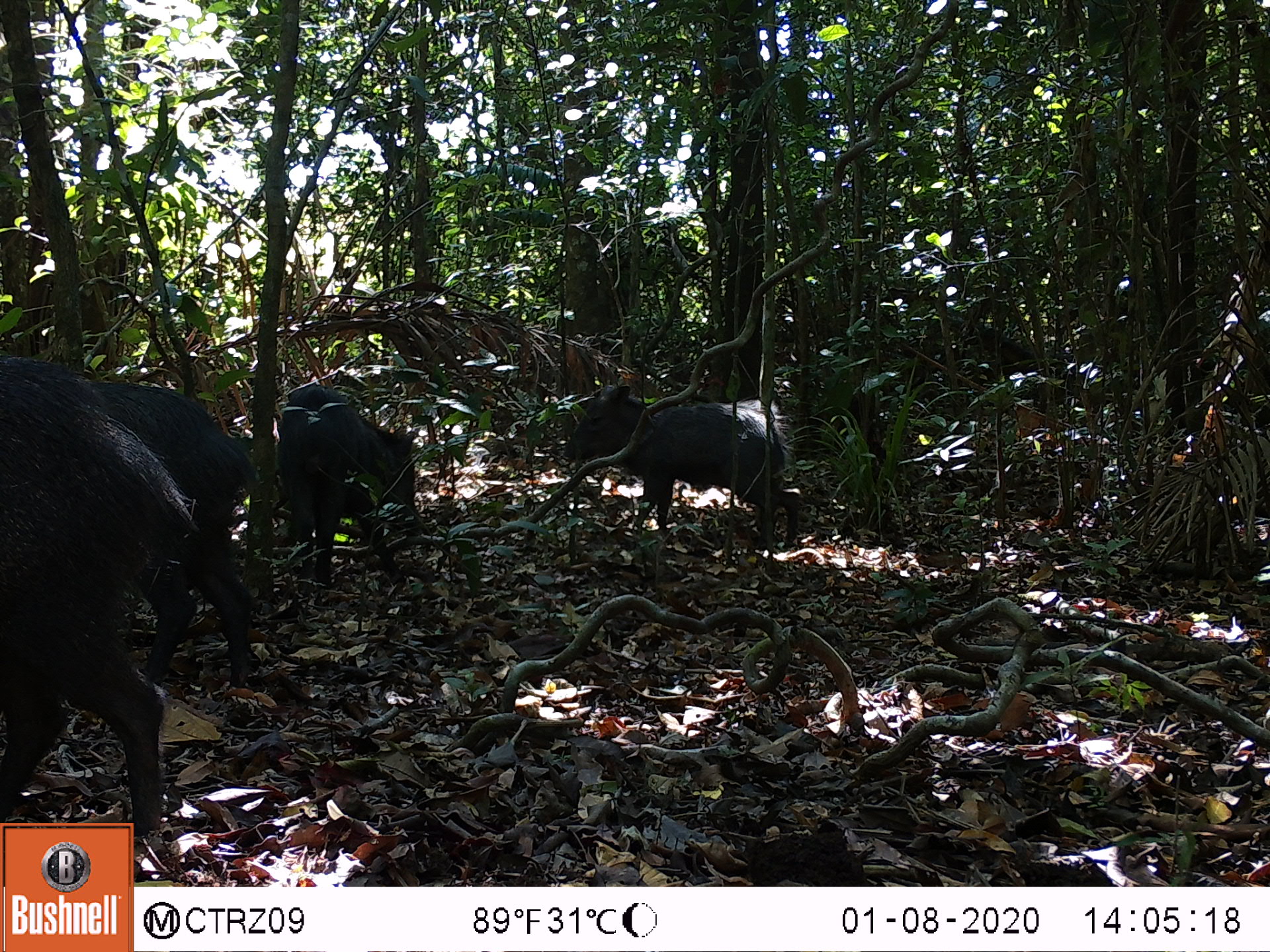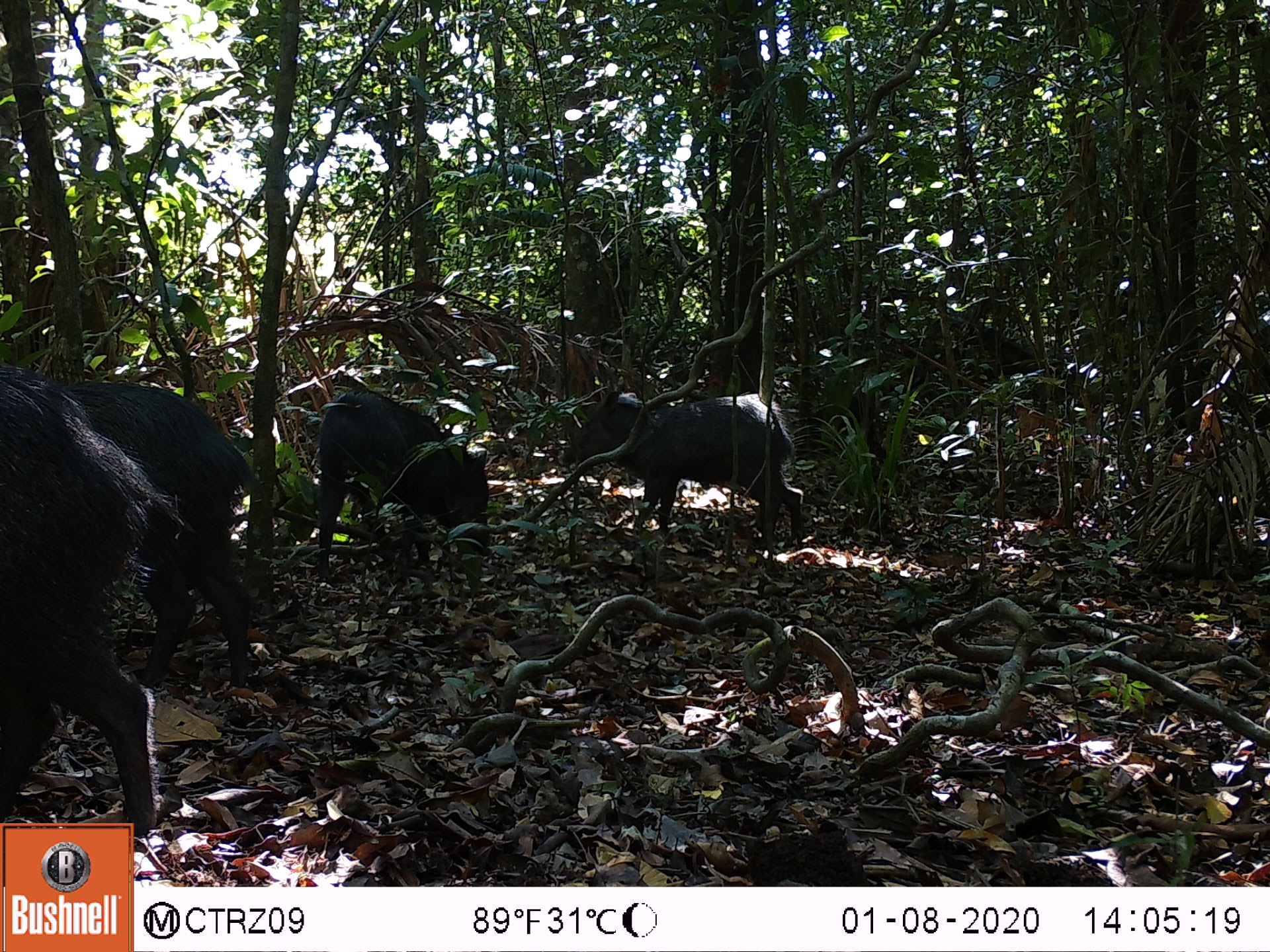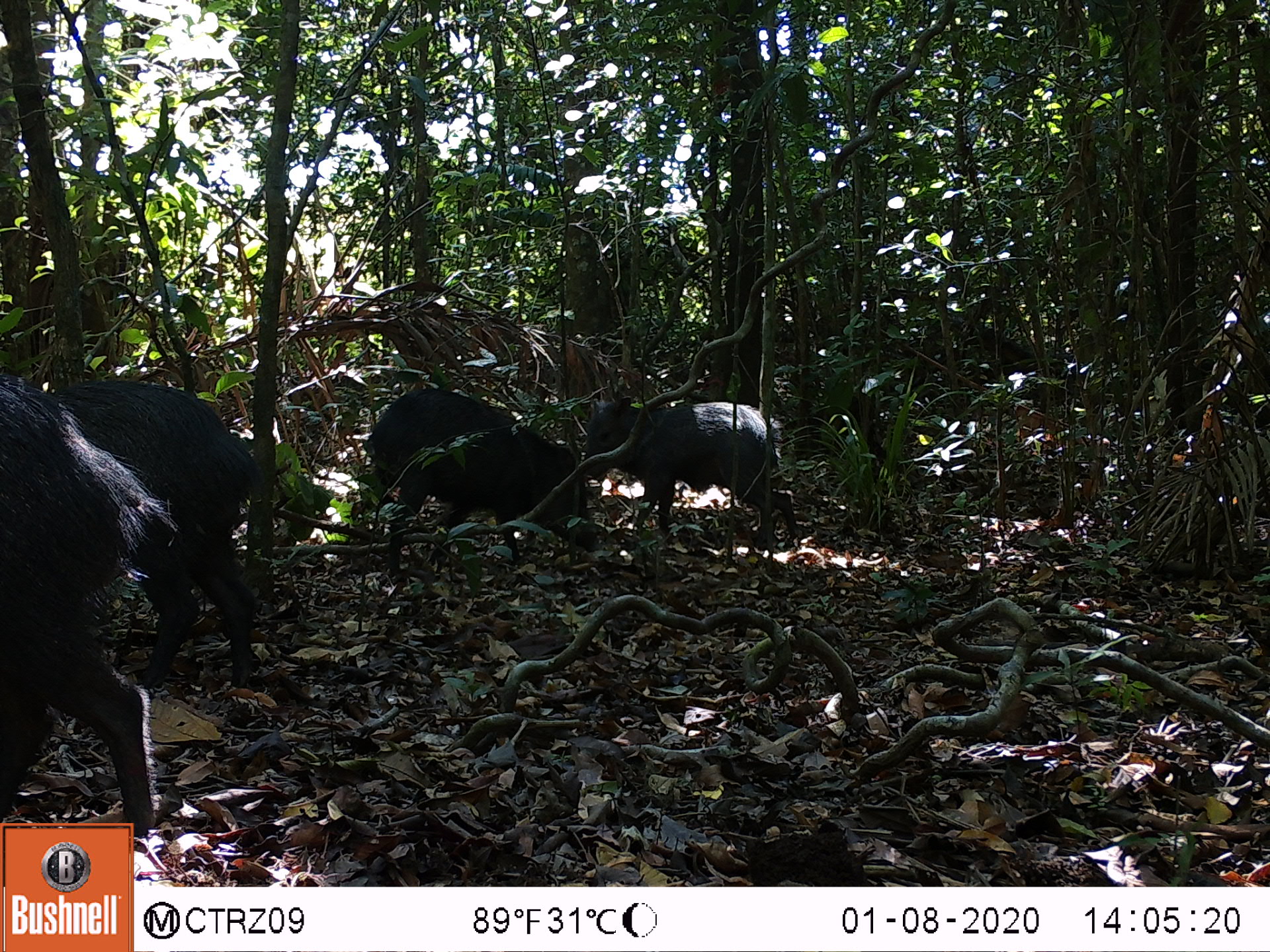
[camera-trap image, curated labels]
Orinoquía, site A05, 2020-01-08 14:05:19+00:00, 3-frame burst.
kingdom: Animalia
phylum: Chordata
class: Mammalia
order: Artiodactyla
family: Tayassuidae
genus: Pecari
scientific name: Pecari tajacu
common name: collared peccary